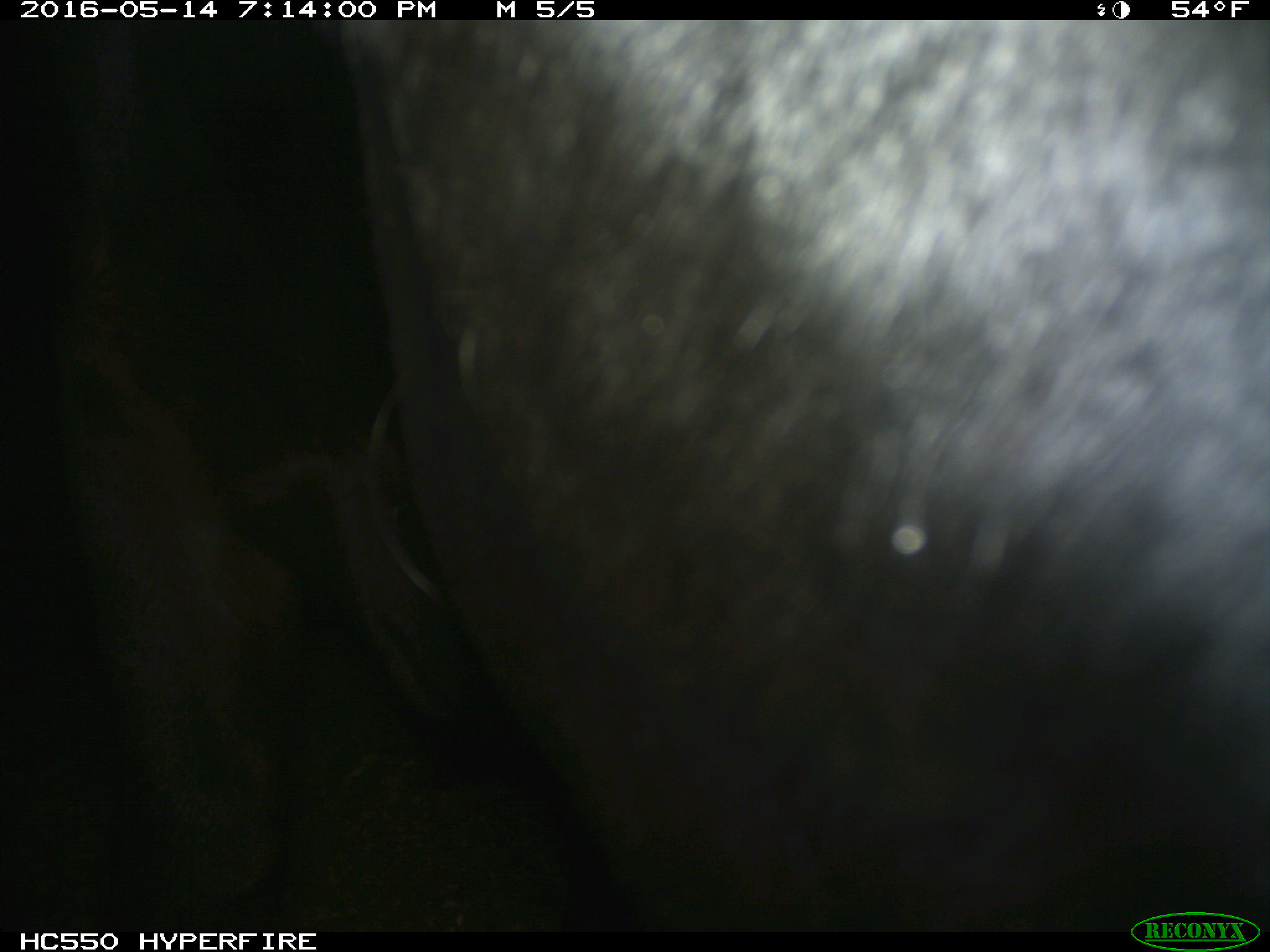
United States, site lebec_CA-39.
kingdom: Animalia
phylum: Chordata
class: Mammalia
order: Artiodactyla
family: Bovidae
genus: Bos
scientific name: Bos taurus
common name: domestic cow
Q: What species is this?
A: Bos taurus (domestic cow).